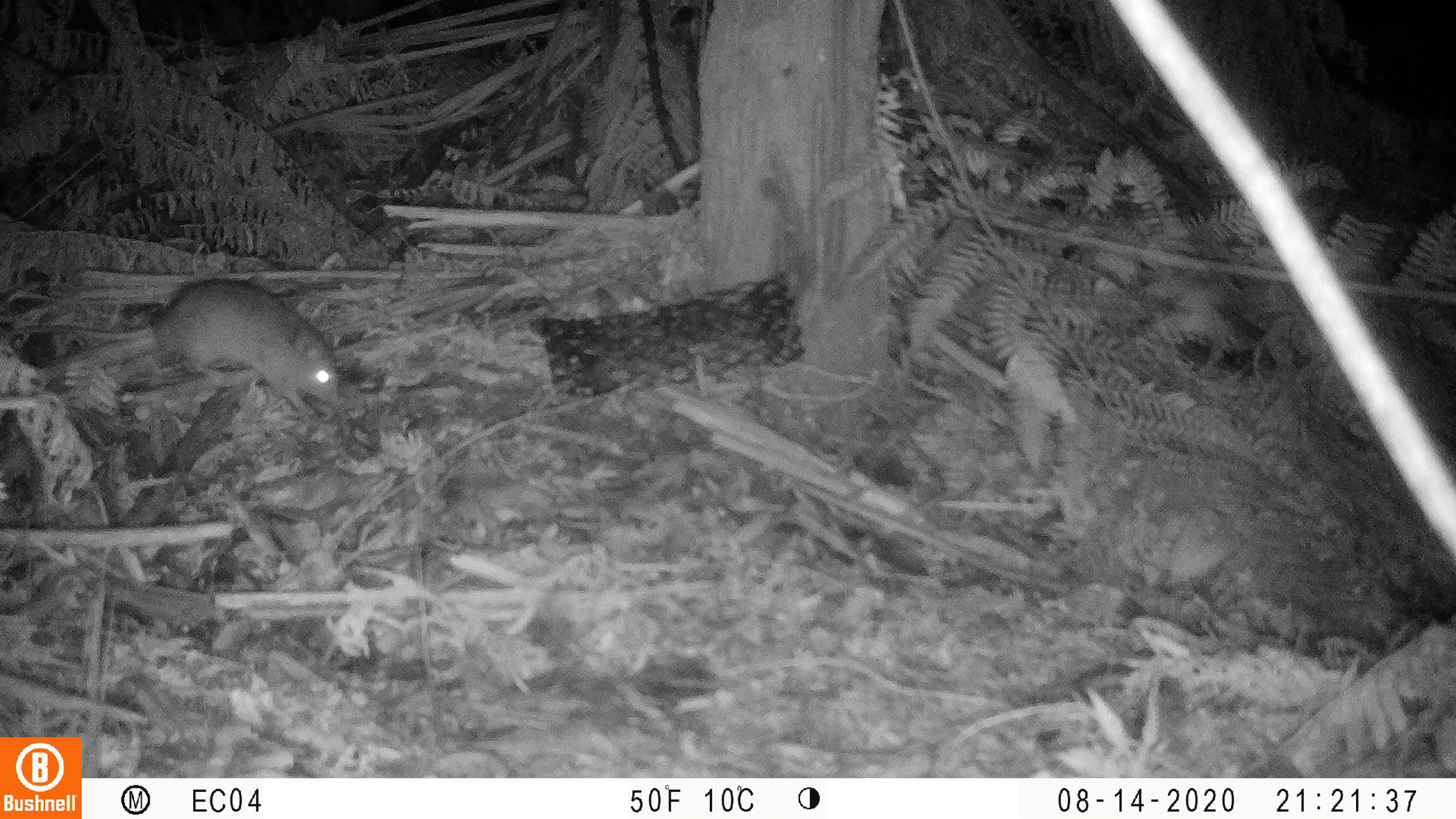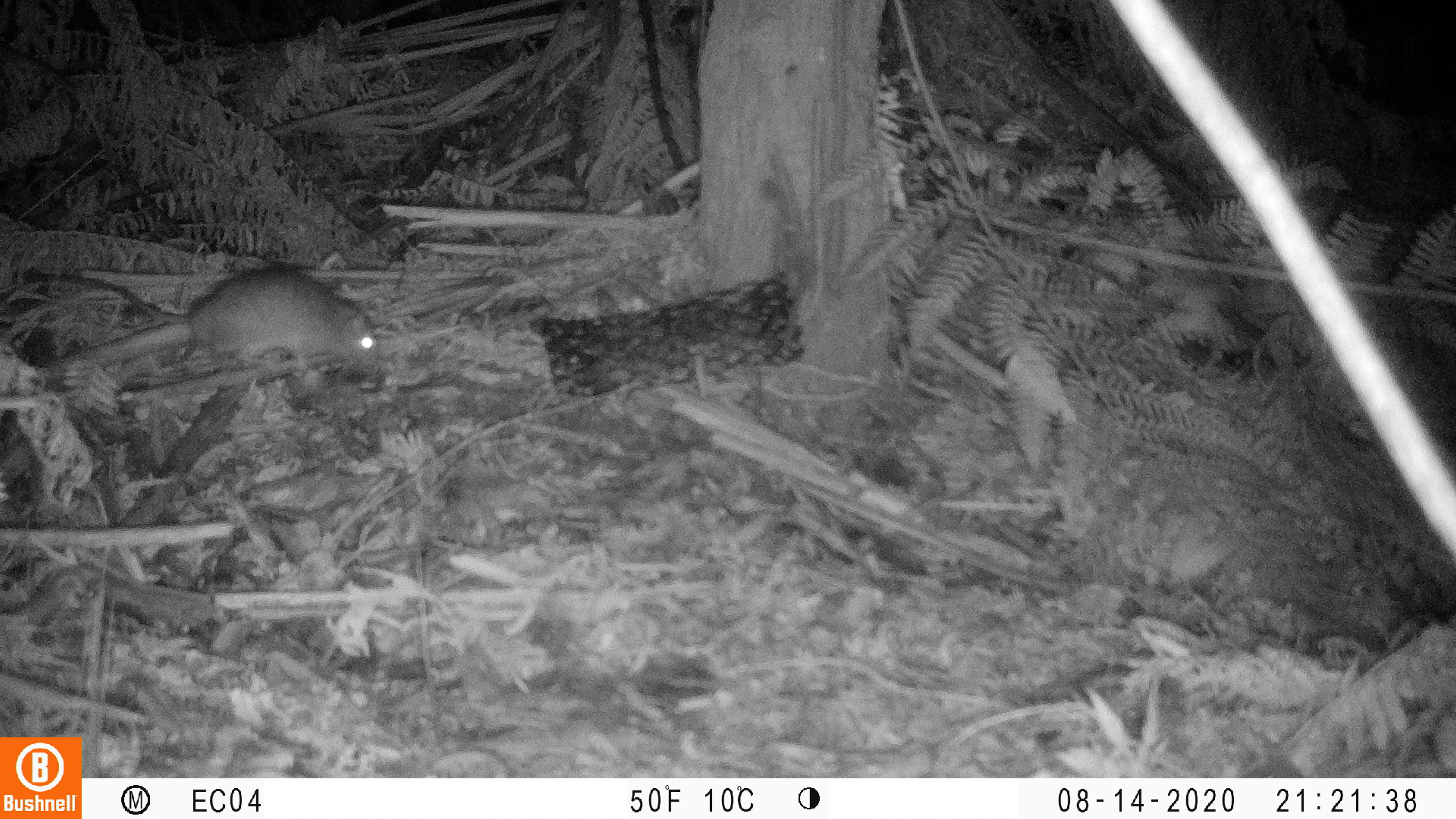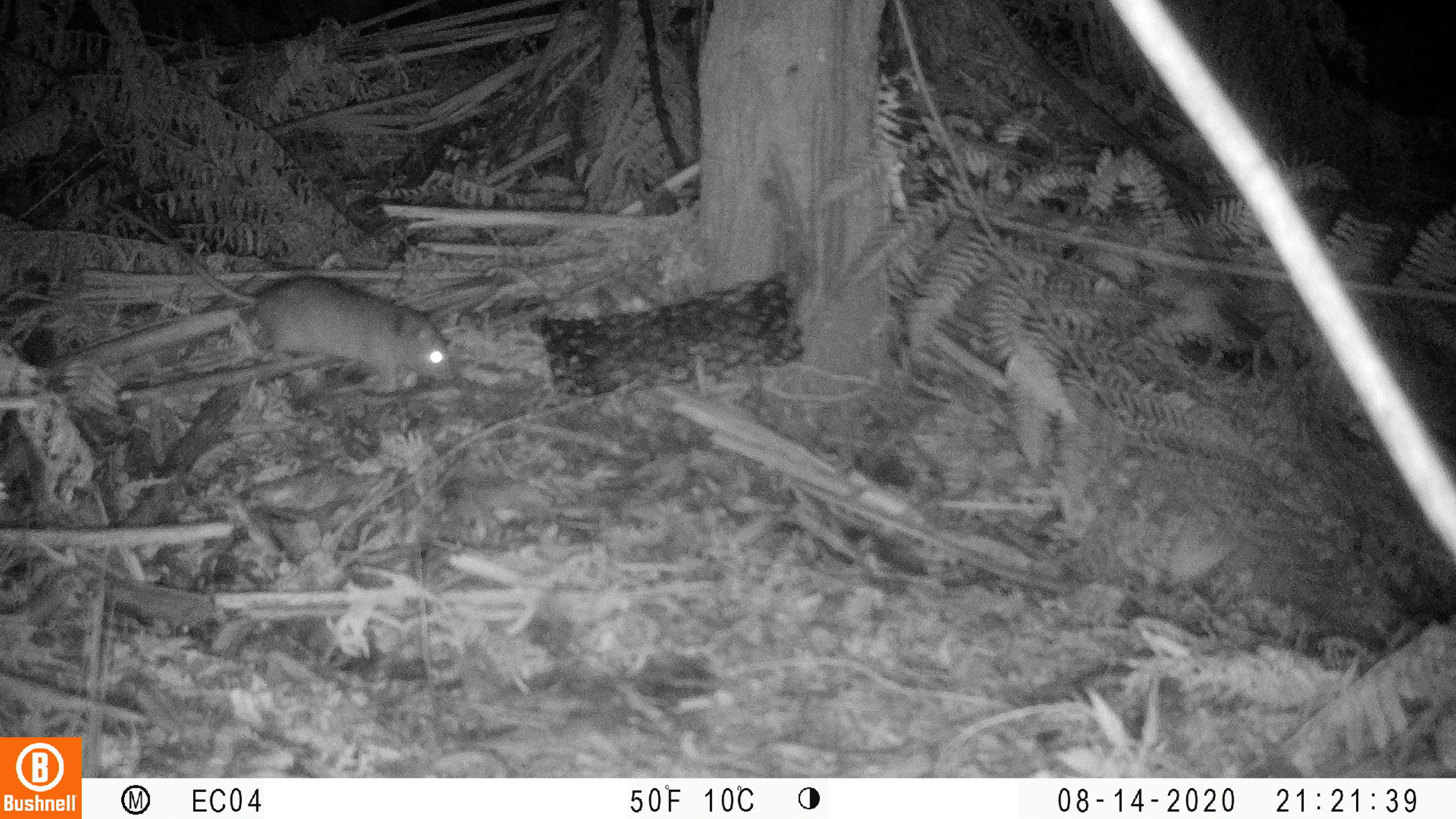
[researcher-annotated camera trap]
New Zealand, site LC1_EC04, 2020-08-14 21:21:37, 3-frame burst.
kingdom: Animalia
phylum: Chordata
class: Mammalia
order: Rodentia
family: Muridae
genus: Rattus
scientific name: Rattus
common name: rat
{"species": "rat (Rattus)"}